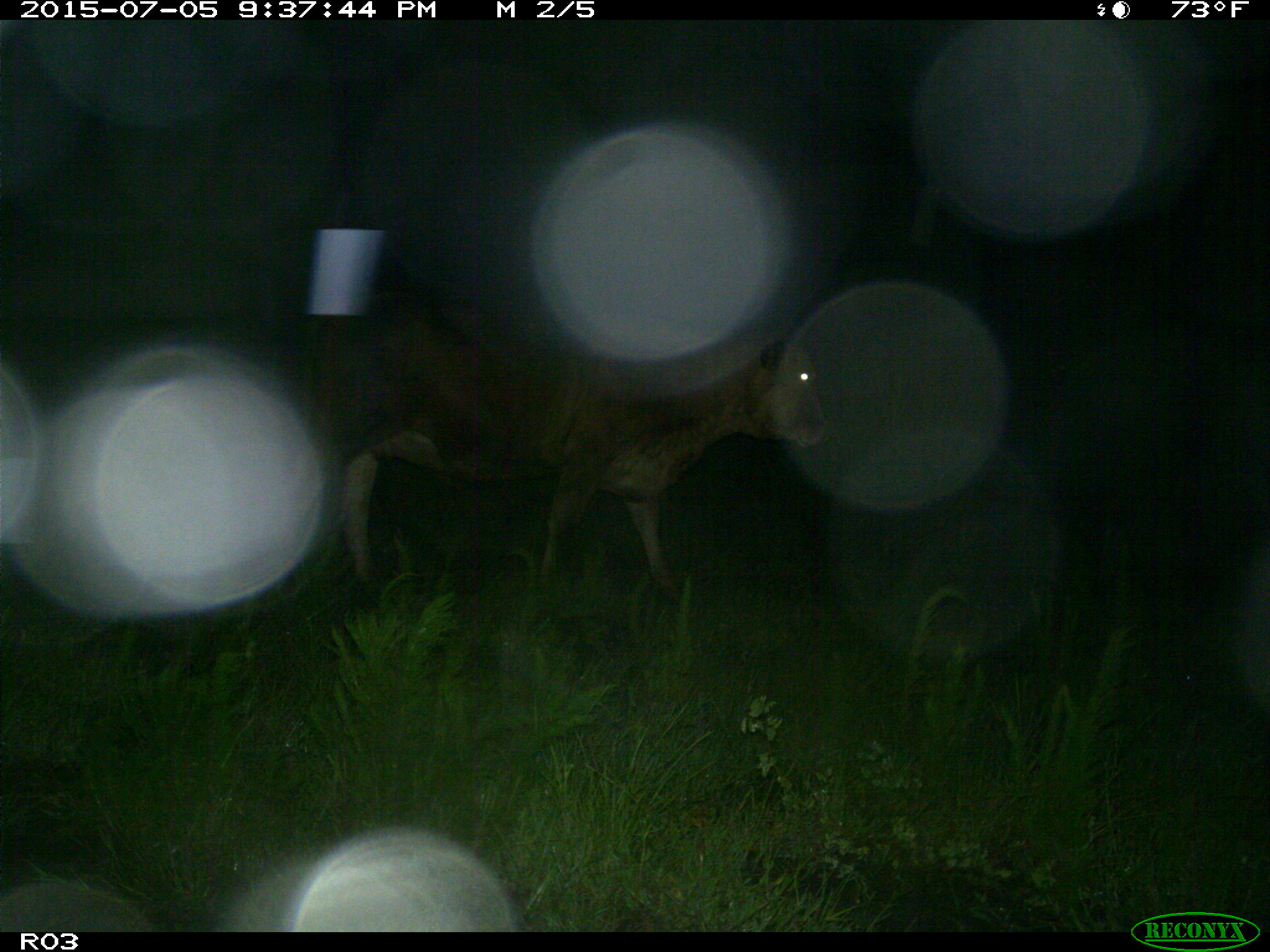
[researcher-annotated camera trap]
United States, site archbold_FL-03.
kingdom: Animalia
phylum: Chordata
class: Mammalia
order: Artiodactyla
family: Bovidae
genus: Bos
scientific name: Bos taurus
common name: domestic cow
Bos taurus (domestic cow).